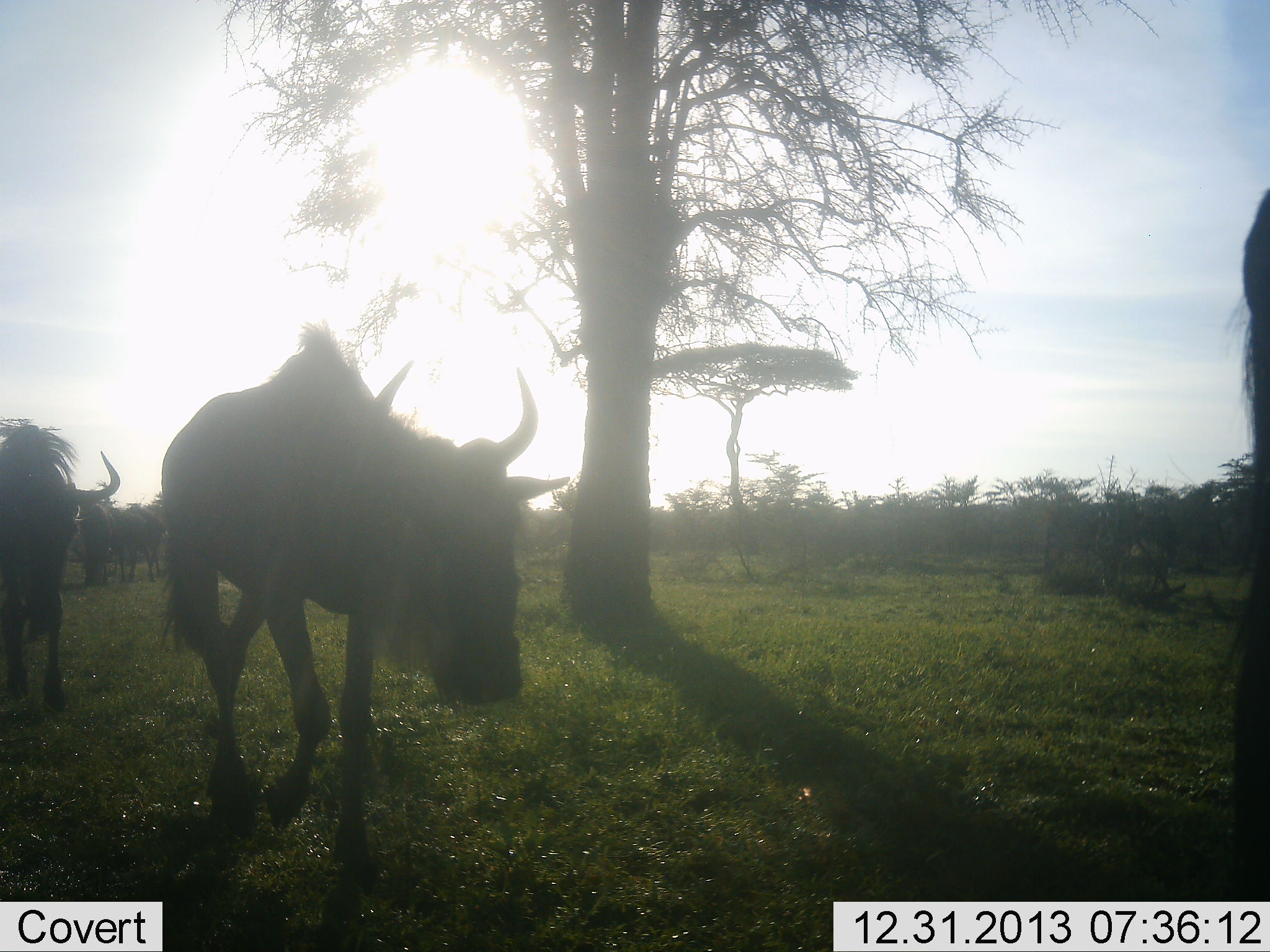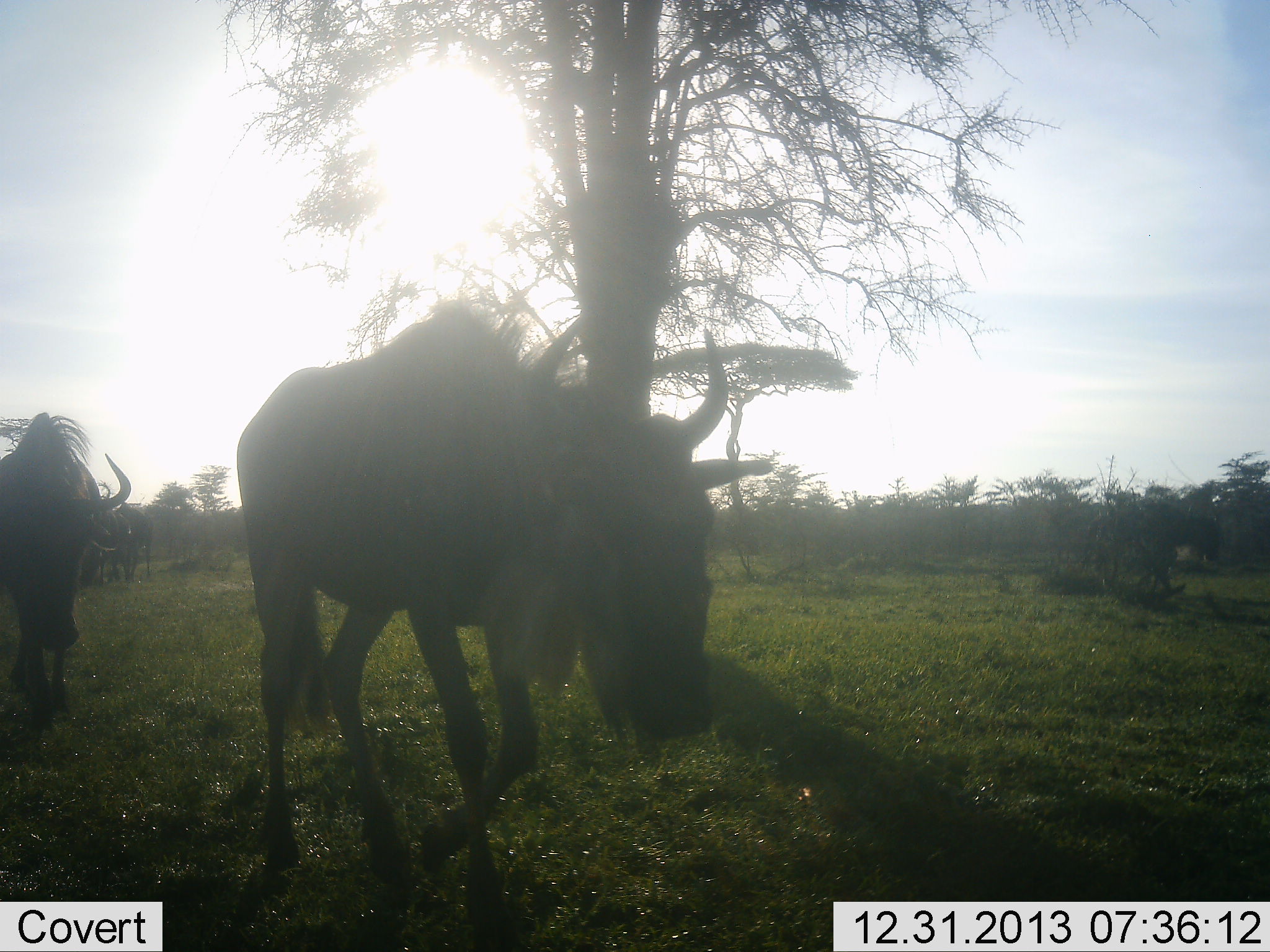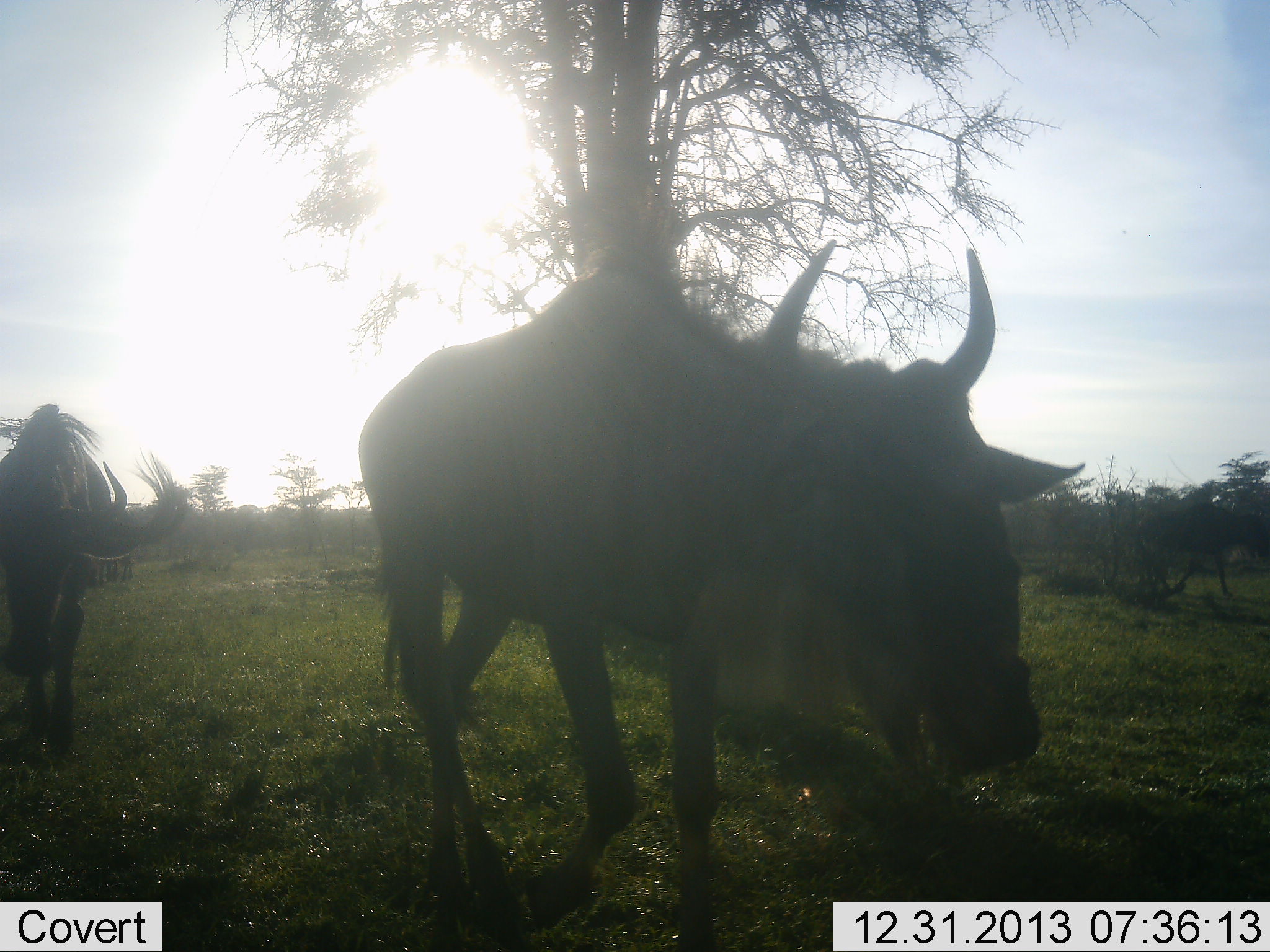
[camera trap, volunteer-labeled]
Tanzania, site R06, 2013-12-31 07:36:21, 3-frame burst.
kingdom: Animalia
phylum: Chordata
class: Mammalia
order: Artiodactyla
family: Bovidae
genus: Connochaetes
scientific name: Connochaetes taurinus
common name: blue wildebeest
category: wildebeest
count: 5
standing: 10%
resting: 0%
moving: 90%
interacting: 0%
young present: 0%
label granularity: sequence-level